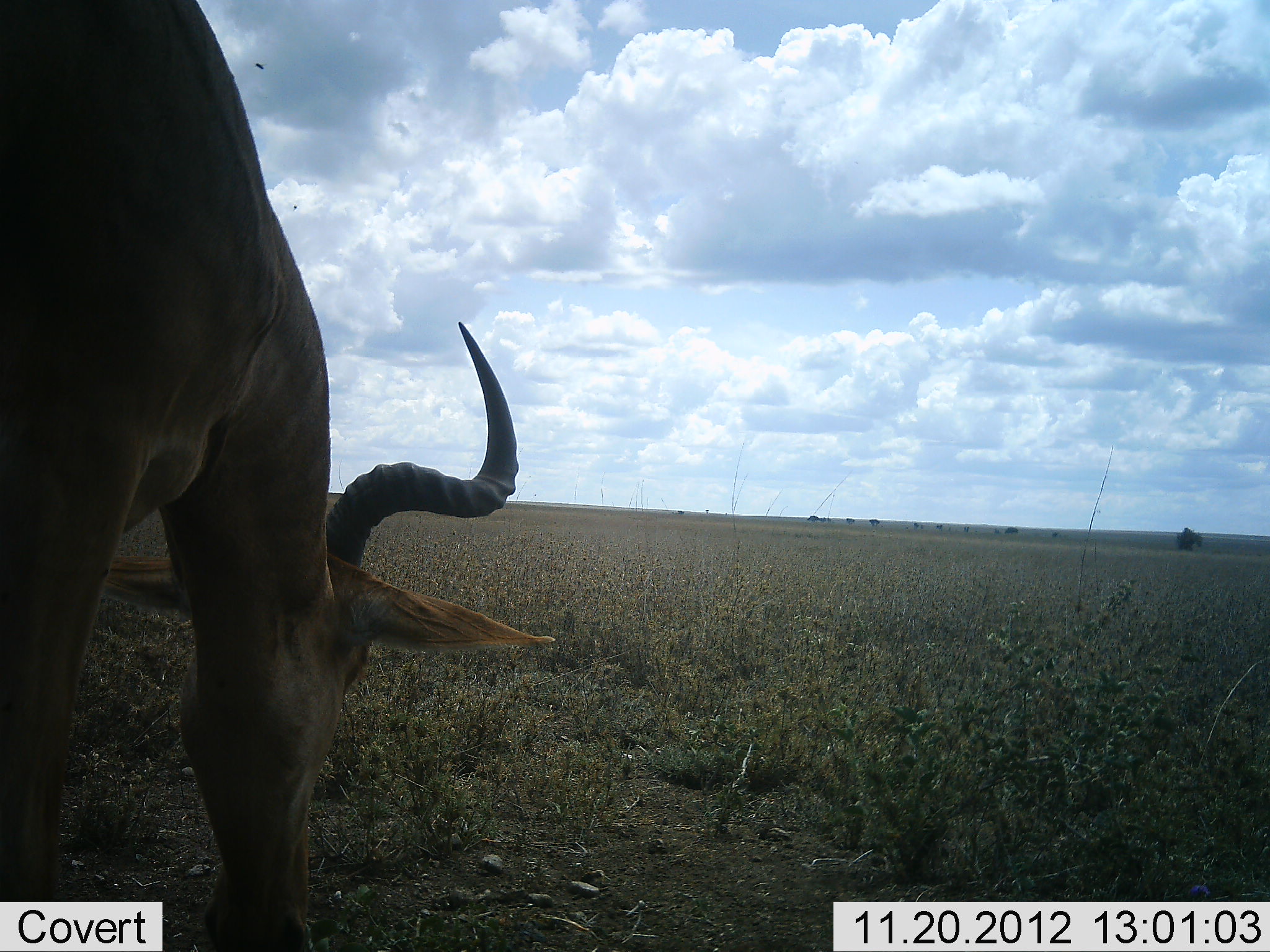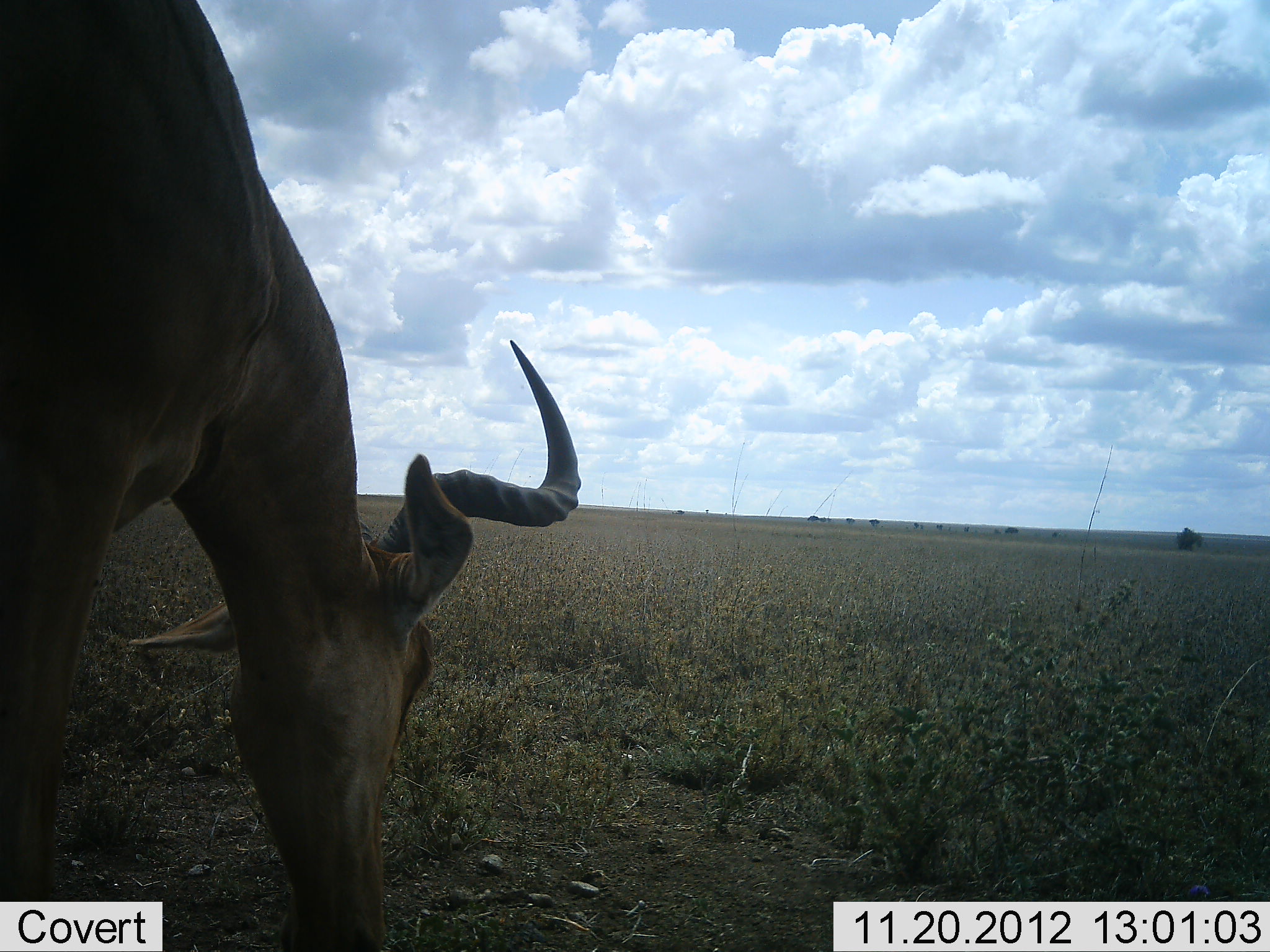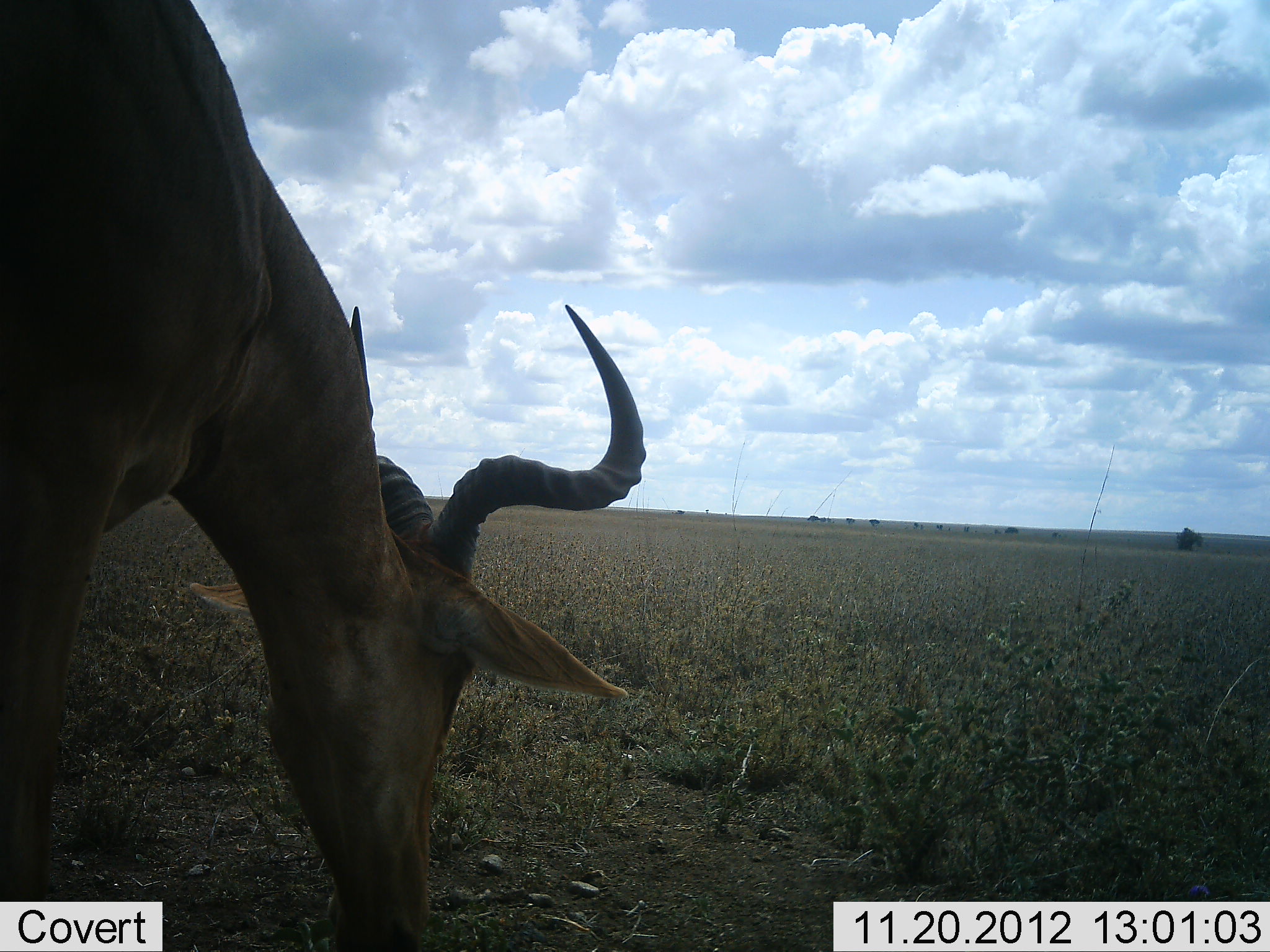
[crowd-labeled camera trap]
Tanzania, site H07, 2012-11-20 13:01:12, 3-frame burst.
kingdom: Animalia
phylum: Chordata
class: Mammalia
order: Artiodactyla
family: Bovidae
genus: Alcelaphus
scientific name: Alcelaphus buselaphus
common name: hartebeest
Hartebeest (Alcelaphus buselaphus), count 1. Behavior (volunteer vote fractions): standing 20%, resting 0%, moving 0%, interacting 0%. Young present (vote fraction): 0%. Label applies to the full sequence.